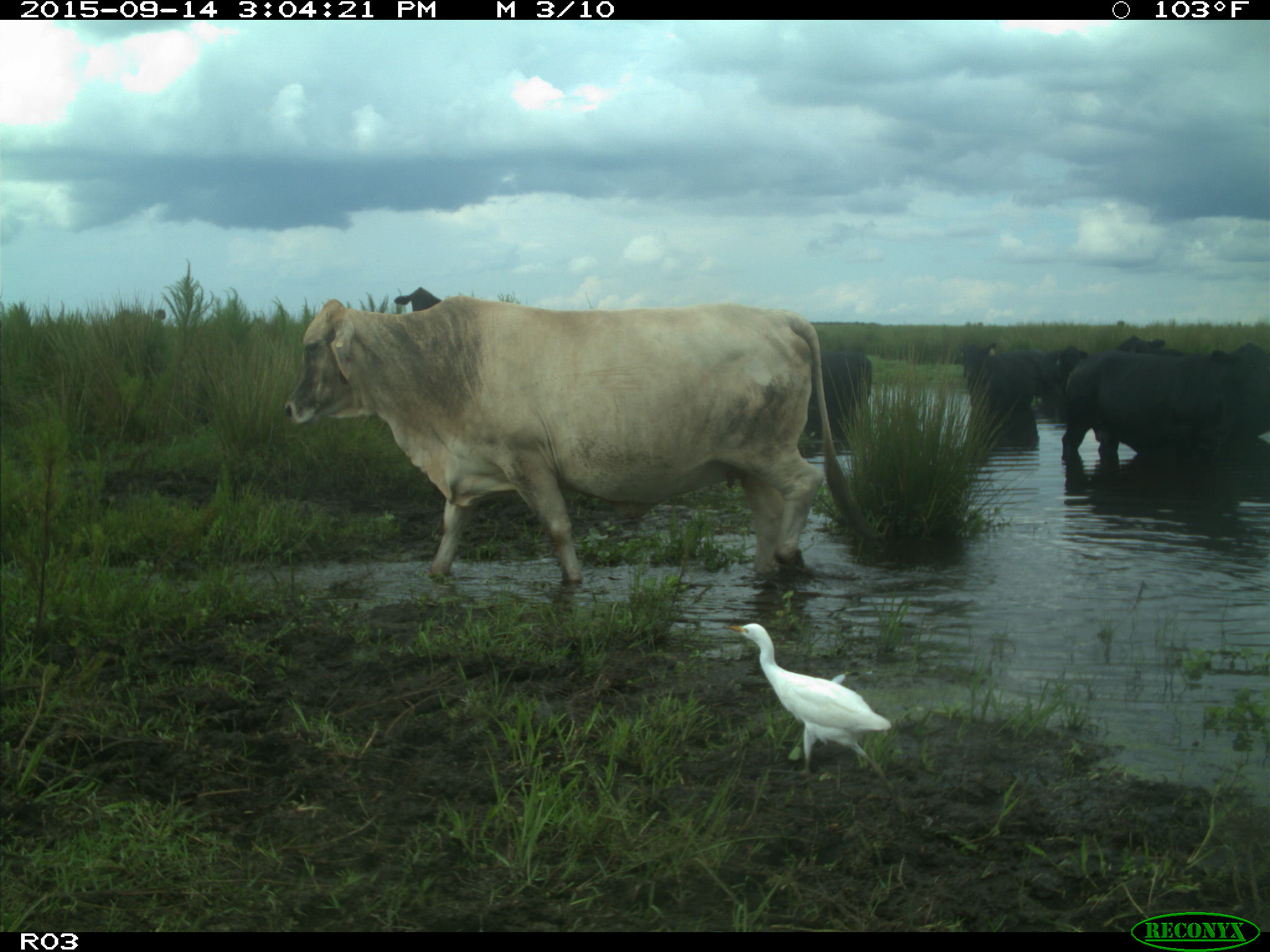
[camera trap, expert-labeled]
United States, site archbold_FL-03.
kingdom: Animalia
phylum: Chordata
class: Mammalia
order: Artiodactyla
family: Bovidae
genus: Bos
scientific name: Bos taurus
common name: domestic cow